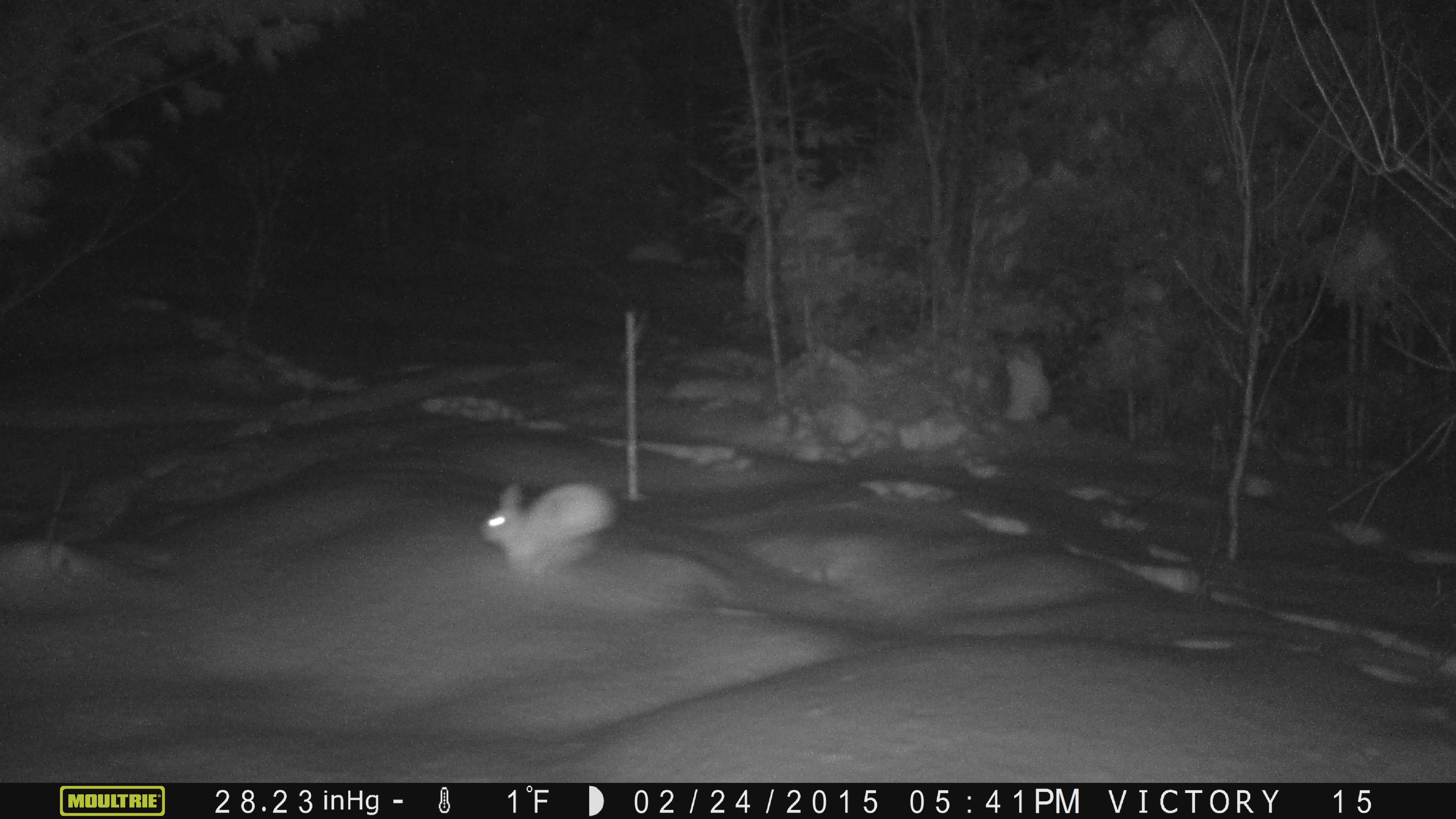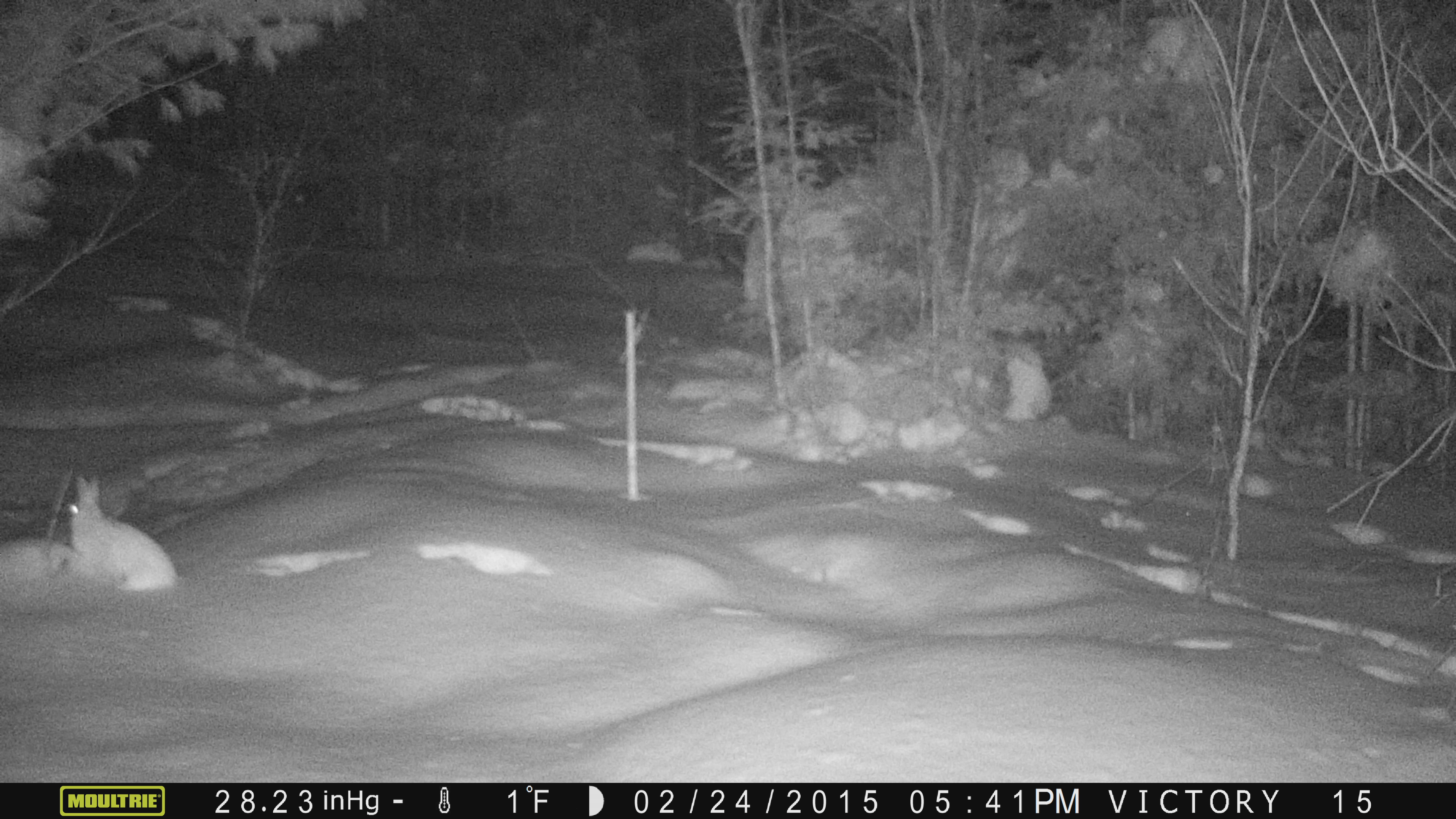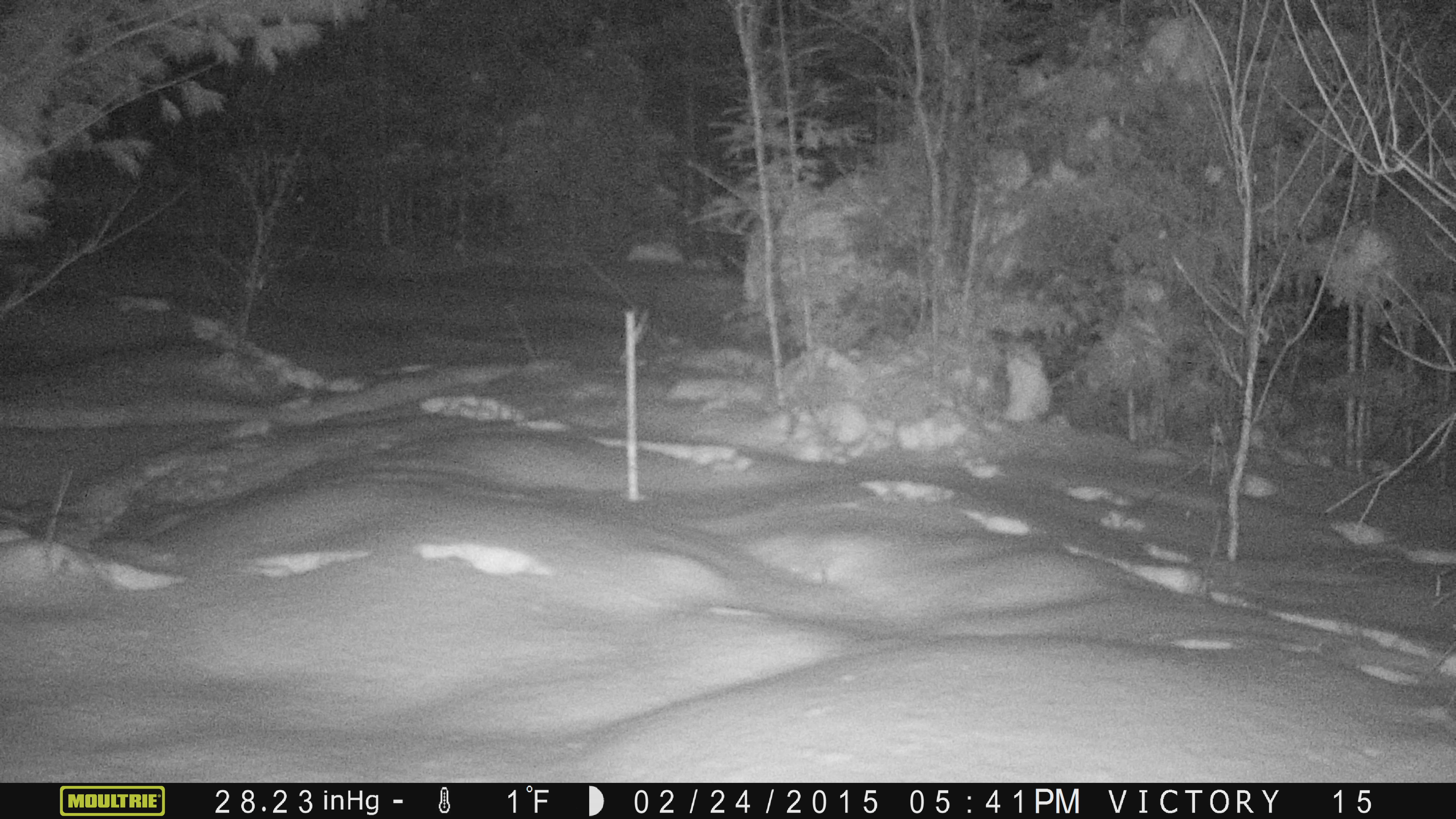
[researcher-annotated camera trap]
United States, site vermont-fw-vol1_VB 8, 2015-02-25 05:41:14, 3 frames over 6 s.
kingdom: Animalia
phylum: Chordata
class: Mammalia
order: Lagomorpha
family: Leporidae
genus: Lepus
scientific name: Lepus americanus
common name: snowshoe hare